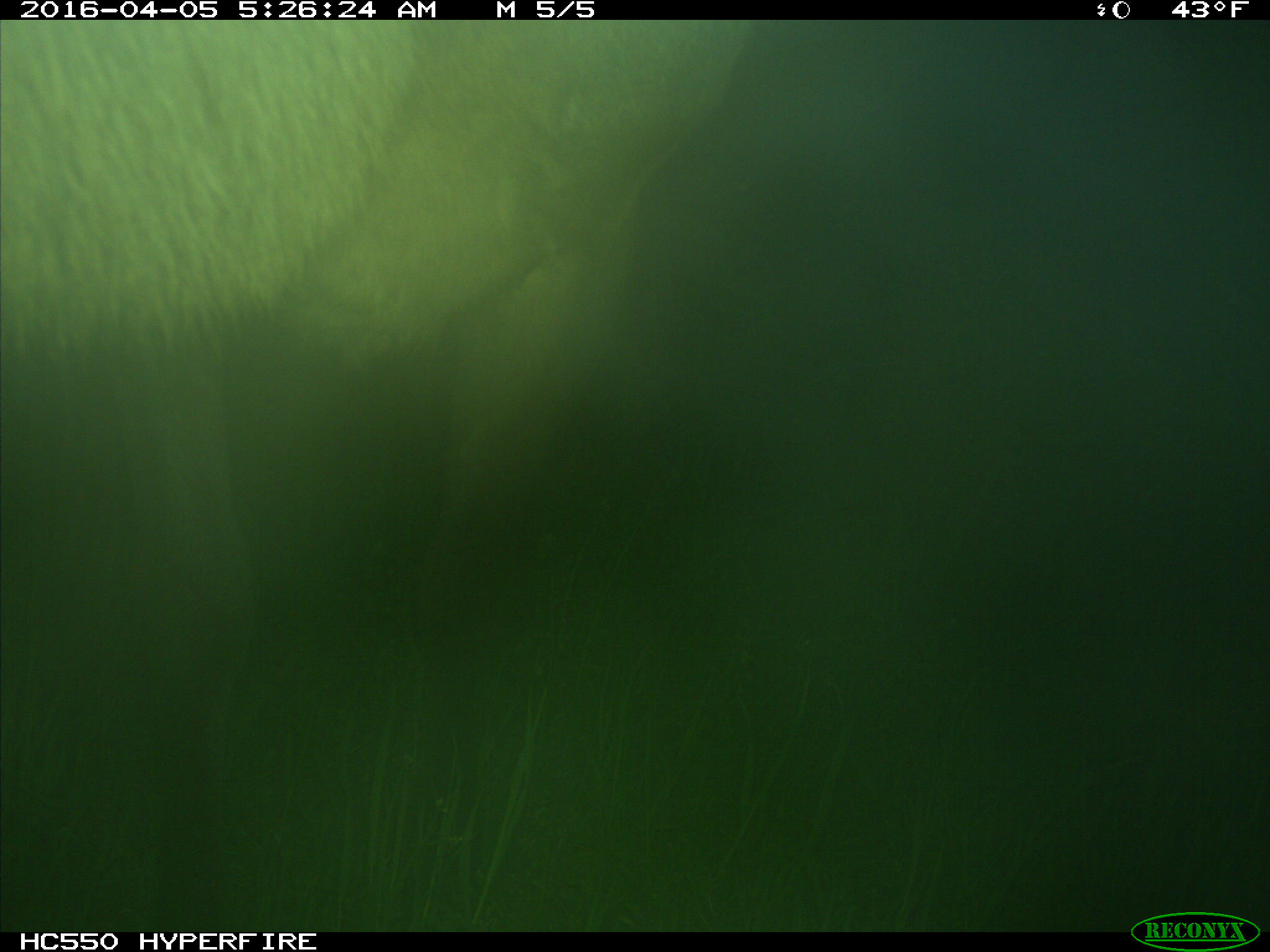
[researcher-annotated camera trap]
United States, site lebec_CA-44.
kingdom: Animalia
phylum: Chordata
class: Mammalia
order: Artiodactyla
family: Cervidae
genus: Cervus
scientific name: Cervus canadensis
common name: elk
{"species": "Cervus canadensis (elk)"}